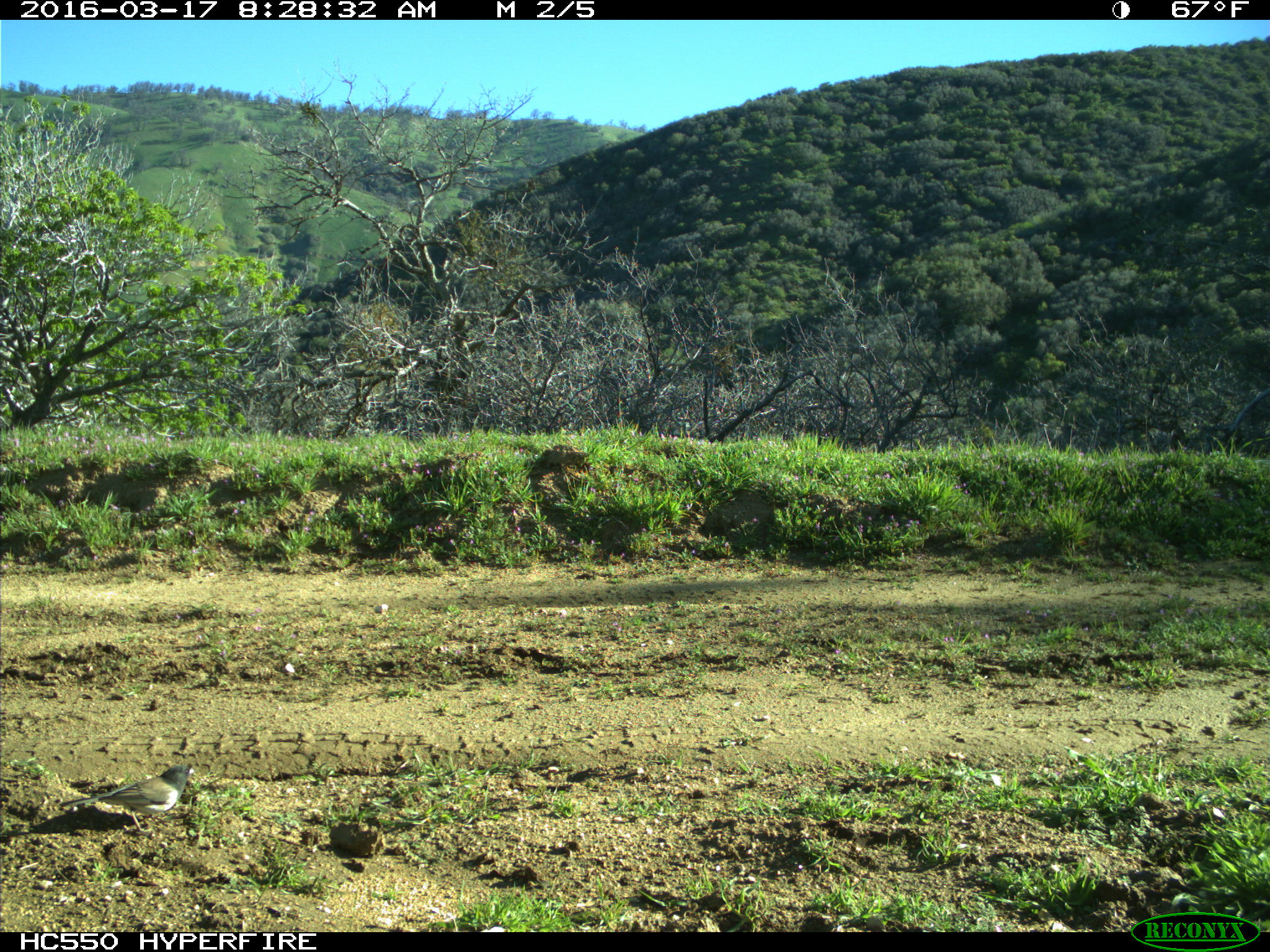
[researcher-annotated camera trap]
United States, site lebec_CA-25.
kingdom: Animalia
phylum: Chordata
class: Aves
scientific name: Aves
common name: birds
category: unidentified bird